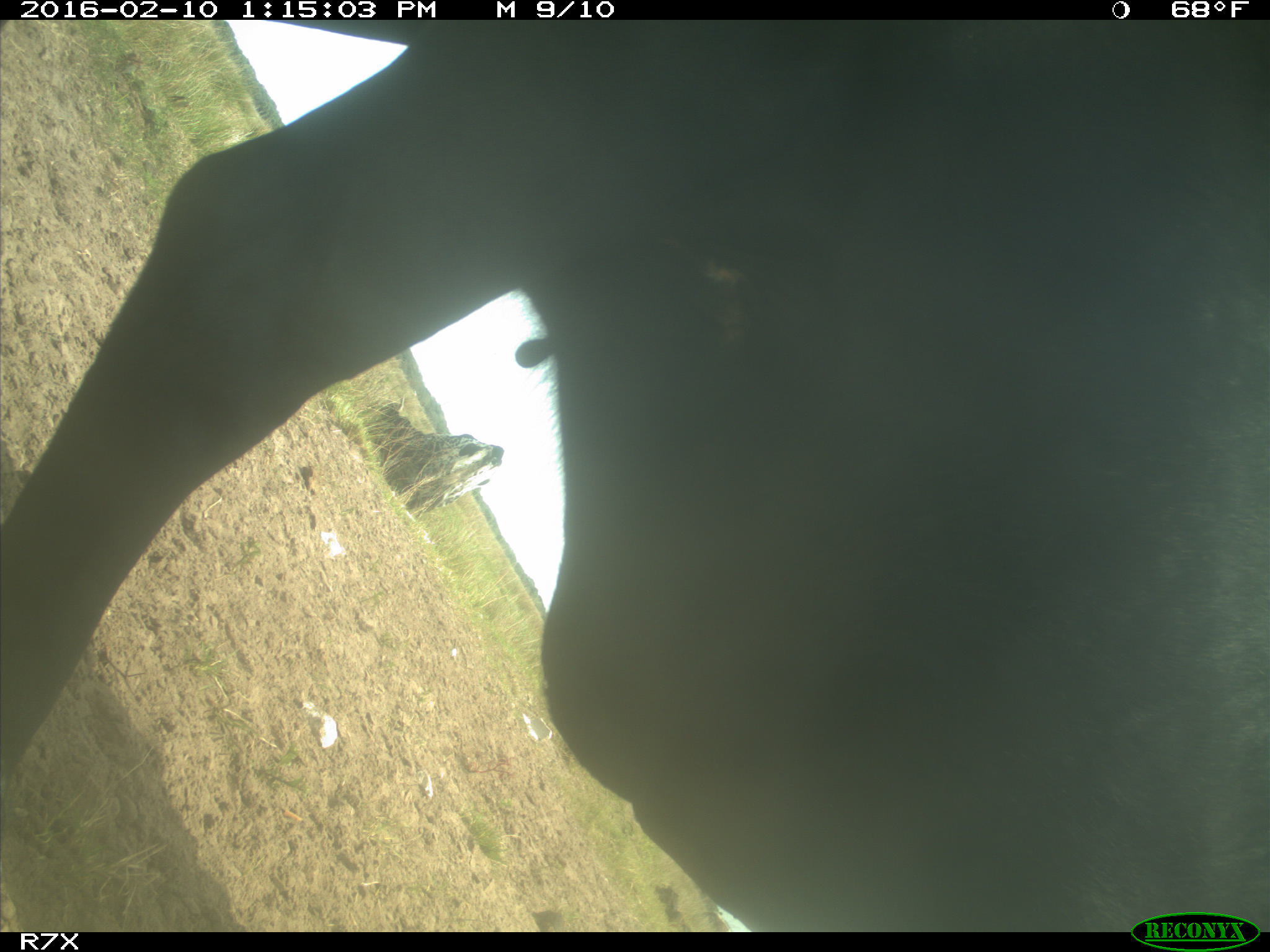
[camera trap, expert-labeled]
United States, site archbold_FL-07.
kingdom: Animalia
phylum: Chordata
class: Mammalia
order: Artiodactyla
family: Bovidae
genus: Bos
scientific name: Bos taurus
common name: domestic cow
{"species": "Bos taurus (domestic cow)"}